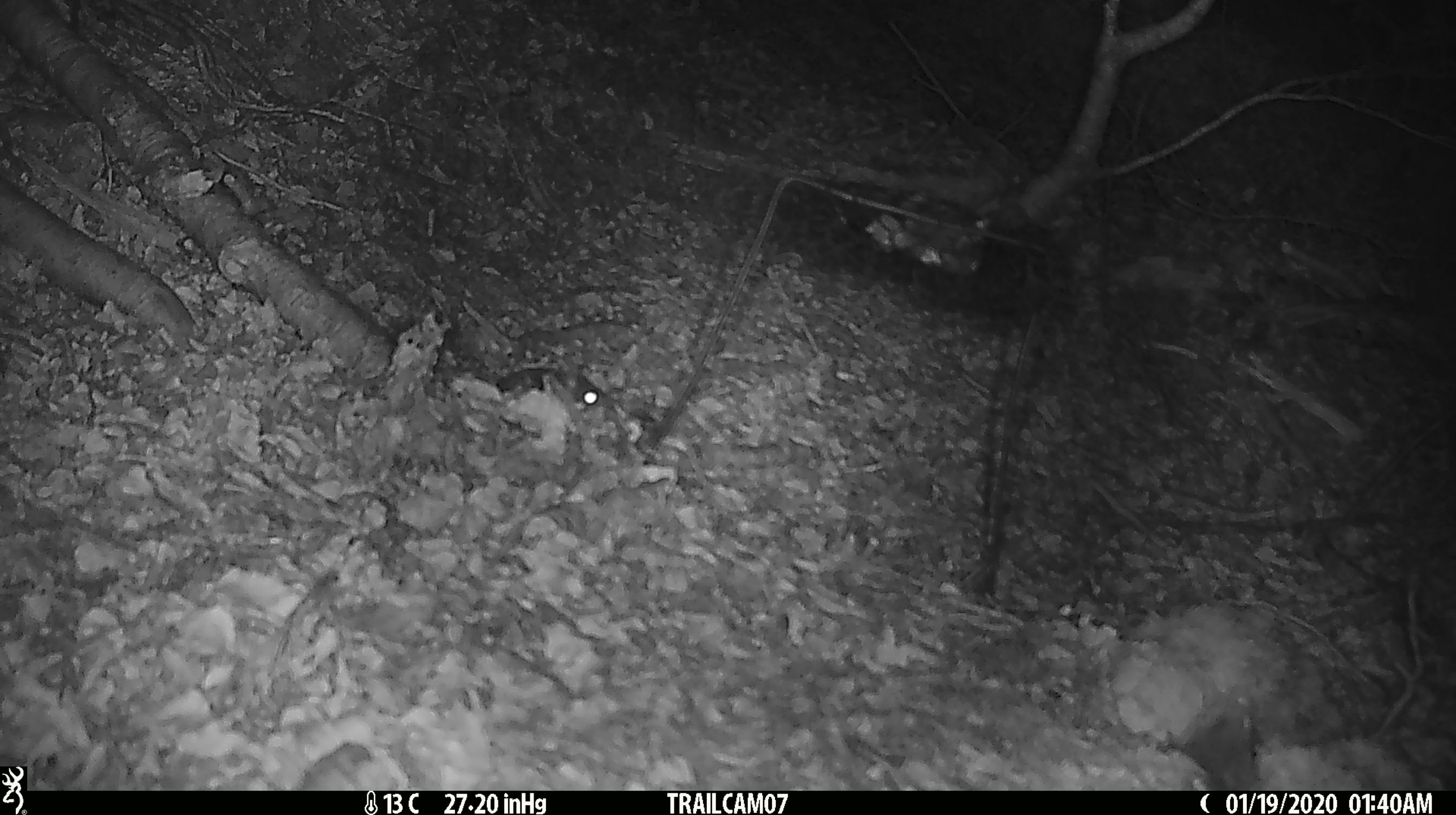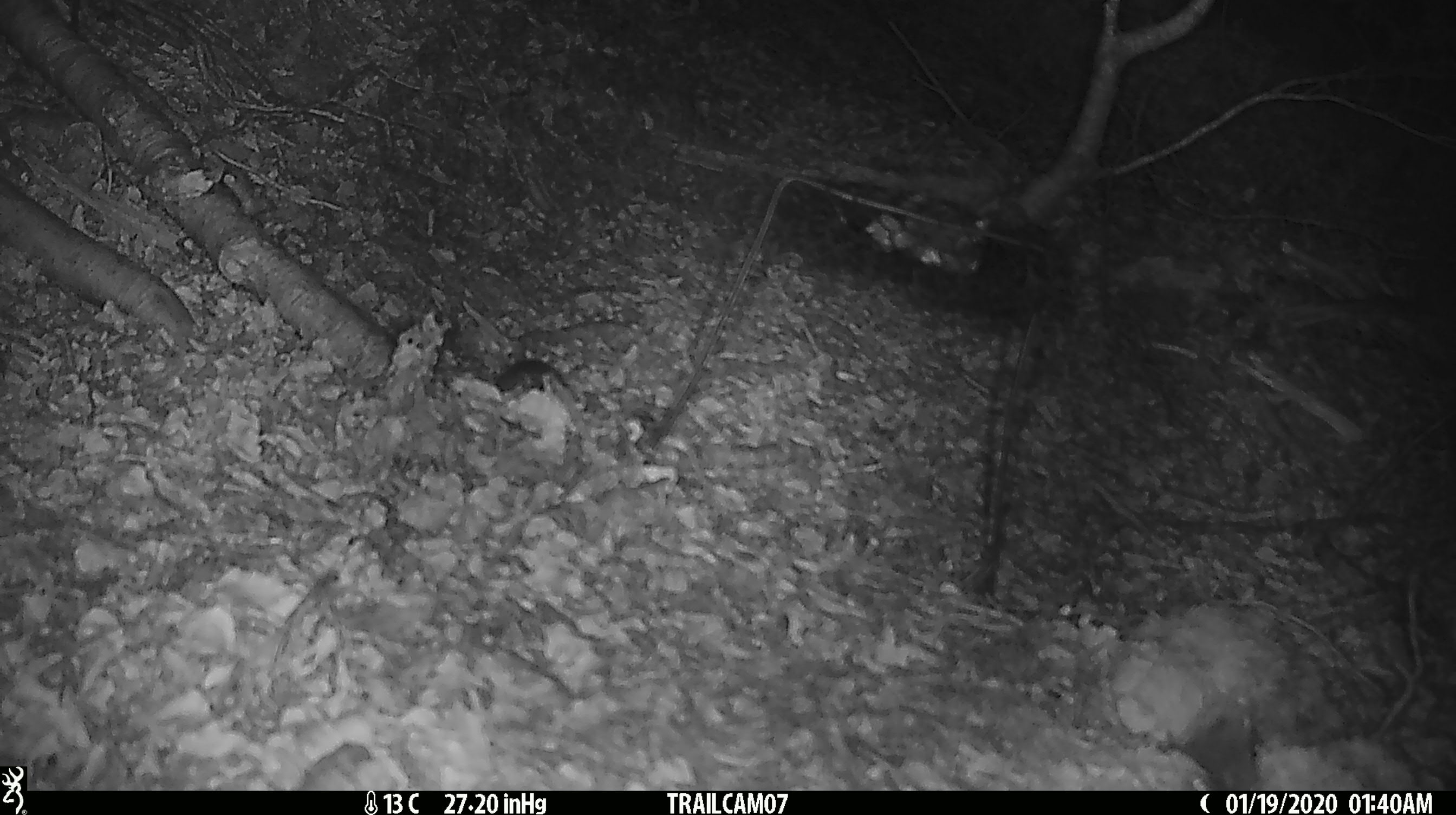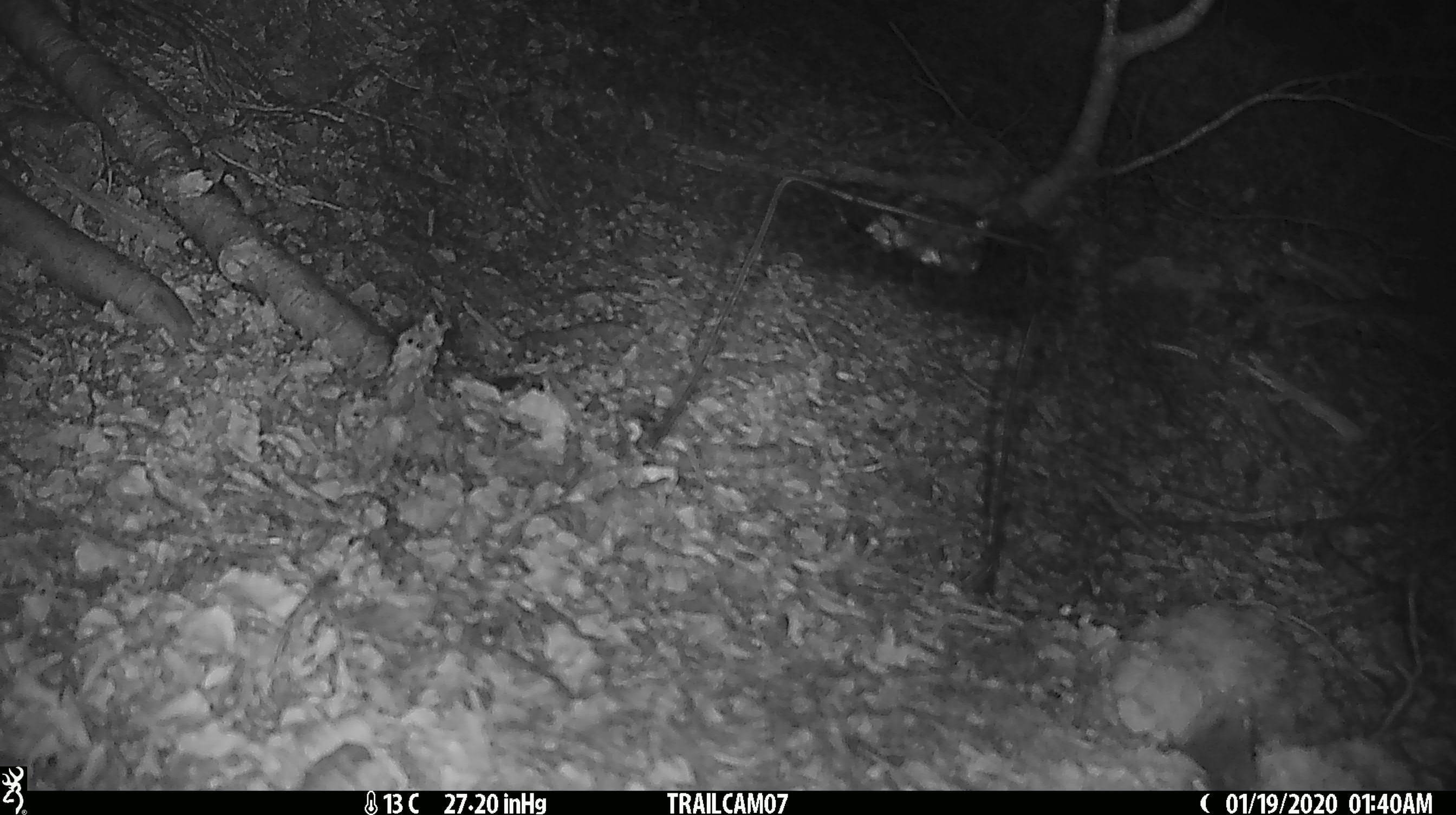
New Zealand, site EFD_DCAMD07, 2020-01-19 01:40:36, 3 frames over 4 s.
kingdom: Animalia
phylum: Chordata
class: Mammalia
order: Rodentia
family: Muridae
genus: Mus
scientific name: Mus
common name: mouse